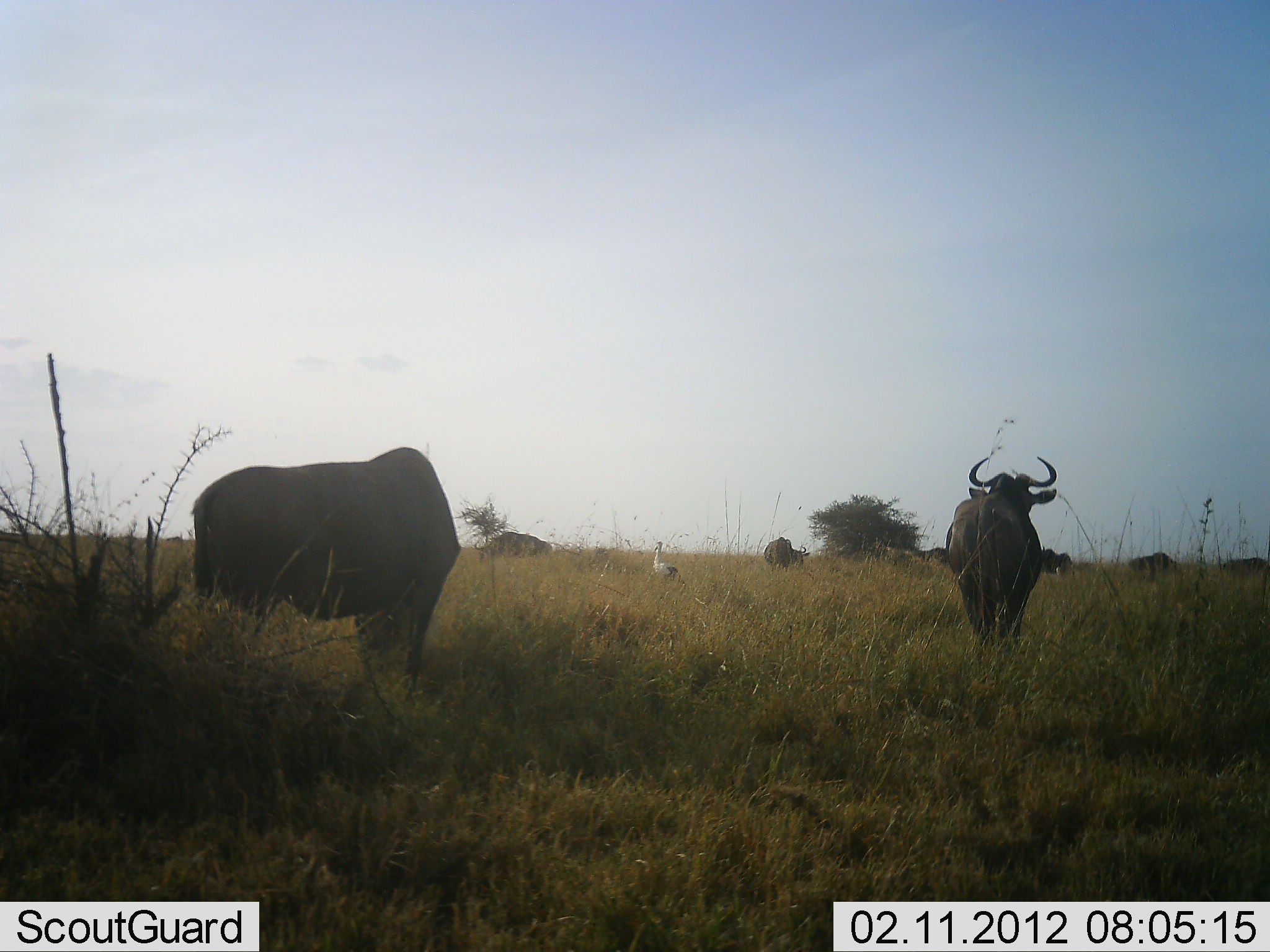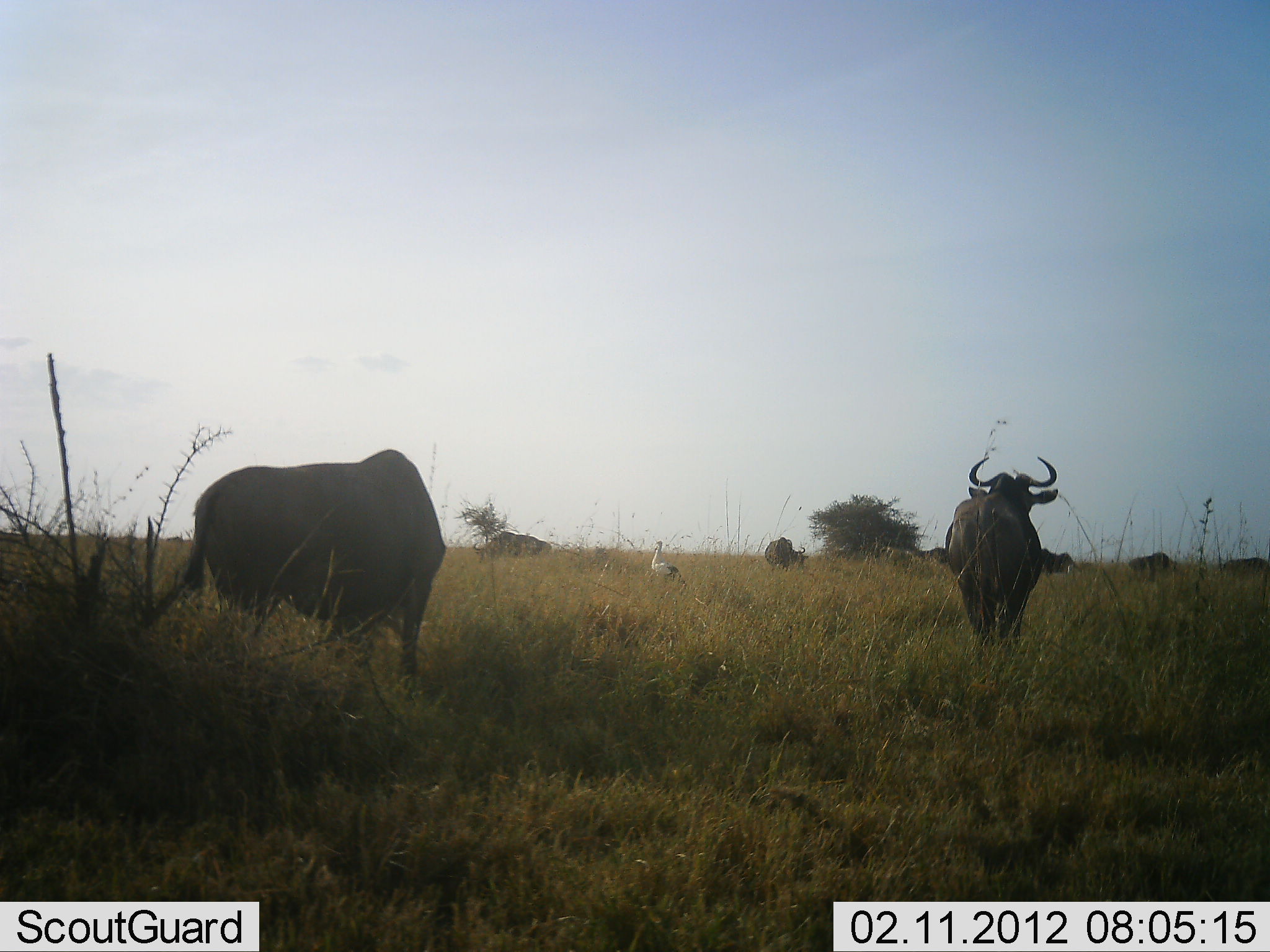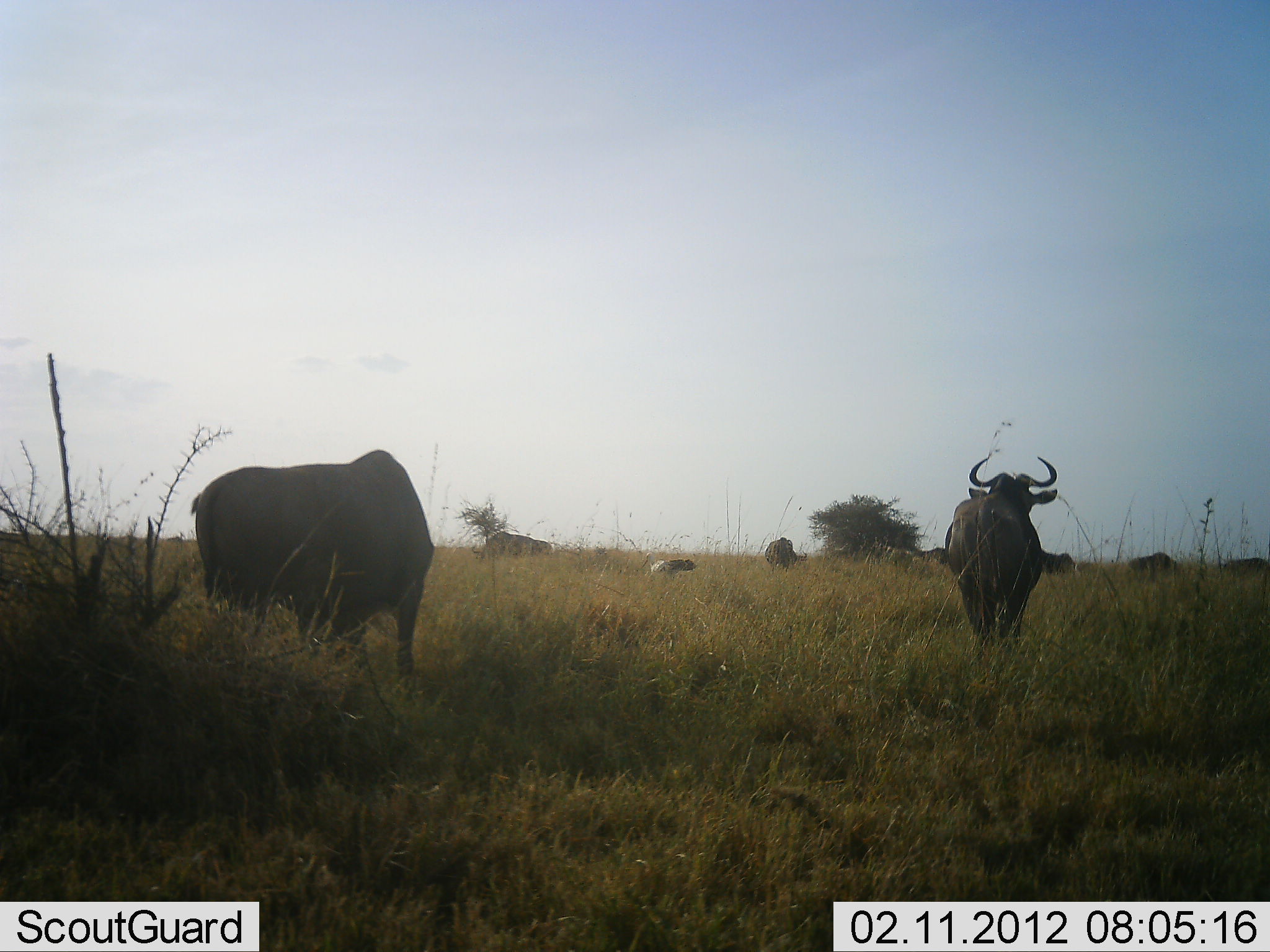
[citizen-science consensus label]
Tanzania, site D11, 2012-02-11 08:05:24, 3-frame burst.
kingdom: Animalia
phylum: Chordata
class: Aves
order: Accipitriformes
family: Sagittariidae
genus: Sagittarius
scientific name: Sagittarius serpentarius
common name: secretary bird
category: secretarybird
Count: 1.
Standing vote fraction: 86%.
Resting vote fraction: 0%.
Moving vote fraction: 7%.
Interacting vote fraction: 0%.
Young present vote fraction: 0%.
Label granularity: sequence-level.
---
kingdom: Animalia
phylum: Chordata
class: Mammalia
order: Artiodactyla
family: Bovidae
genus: Connochaetes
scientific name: Connochaetes taurinus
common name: blue wildebeest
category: wildebeest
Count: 8.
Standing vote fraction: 78%.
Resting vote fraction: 0%.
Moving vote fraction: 11%.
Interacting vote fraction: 0%.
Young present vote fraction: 0%.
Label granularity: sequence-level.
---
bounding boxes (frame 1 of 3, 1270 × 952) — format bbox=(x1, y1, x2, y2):
animal: bbox=(190, 445, 460, 704); bbox=(191, 447, 463, 697); bbox=(933, 449, 1060, 665); bbox=(949, 454, 1059, 653); bbox=(474, 532, 555, 564); bbox=(474, 532, 552, 557); bbox=(762, 531, 810, 571); bbox=(764, 536, 811, 574); bbox=(653, 540, 685, 585); bbox=(1125, 551, 1175, 576); bbox=(651, 539, 678, 584); bbox=(1038, 543, 1074, 576); bbox=(1225, 557, 1269, 579); bbox=(1041, 548, 1073, 573); bbox=(921, 548, 949, 564)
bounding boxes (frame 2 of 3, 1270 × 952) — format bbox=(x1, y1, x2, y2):
animal: bbox=(190, 445, 460, 704); bbox=(180, 450, 449, 686); bbox=(933, 449, 1060, 665); bbox=(949, 455, 1059, 649); bbox=(474, 532, 555, 564); bbox=(473, 531, 552, 563); bbox=(762, 531, 810, 571); bbox=(765, 536, 809, 572); bbox=(1130, 550, 1180, 577); bbox=(651, 541, 682, 582); bbox=(651, 539, 678, 584); bbox=(1038, 543, 1074, 576); bbox=(1129, 550, 1171, 571); bbox=(1042, 548, 1075, 574); bbox=(1223, 557, 1270, 572); bbox=(921, 546, 948, 566)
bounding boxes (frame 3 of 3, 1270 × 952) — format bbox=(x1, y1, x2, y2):
animal: bbox=(190, 445, 460, 704); bbox=(190, 449, 434, 679); bbox=(933, 449, 1060, 665); bbox=(949, 455, 1058, 650); bbox=(474, 532, 555, 564); bbox=(472, 529, 550, 562); bbox=(762, 531, 810, 571); bbox=(765, 537, 807, 574); bbox=(1130, 550, 1180, 577); bbox=(651, 539, 678, 584); bbox=(1038, 543, 1074, 576); bbox=(1041, 549, 1076, 575); bbox=(1127, 551, 1177, 568); bbox=(650, 558, 698, 572); bbox=(921, 548, 948, 565)